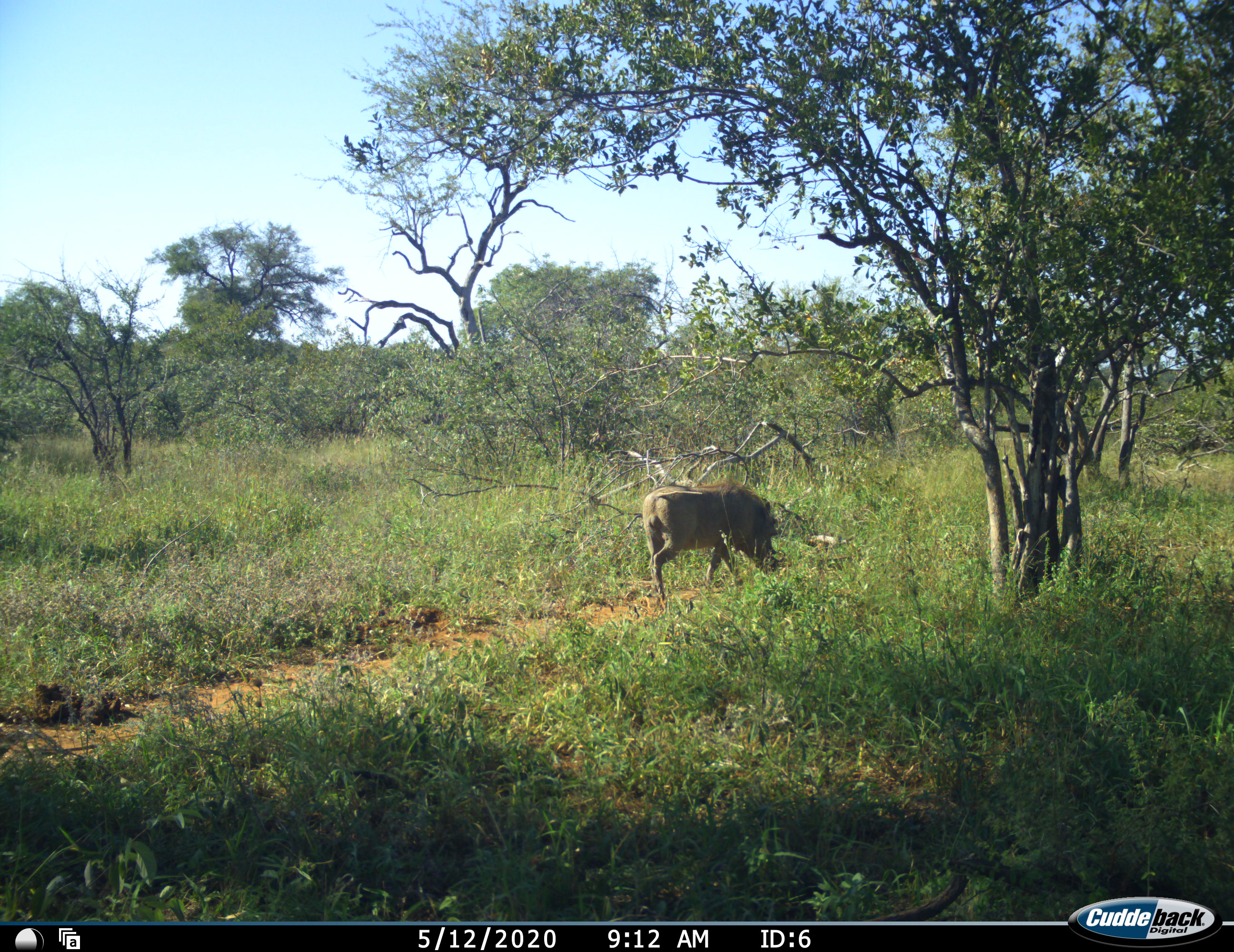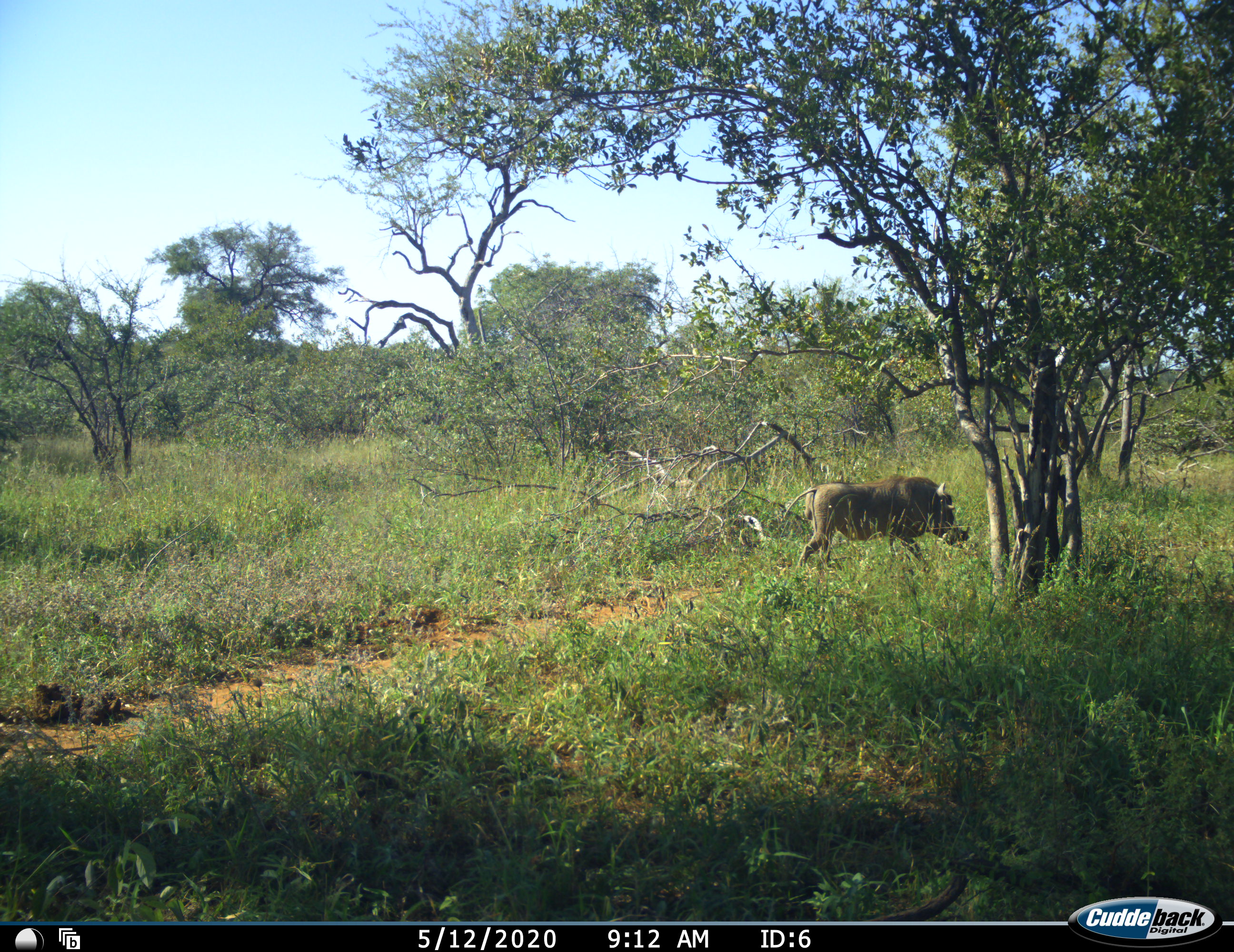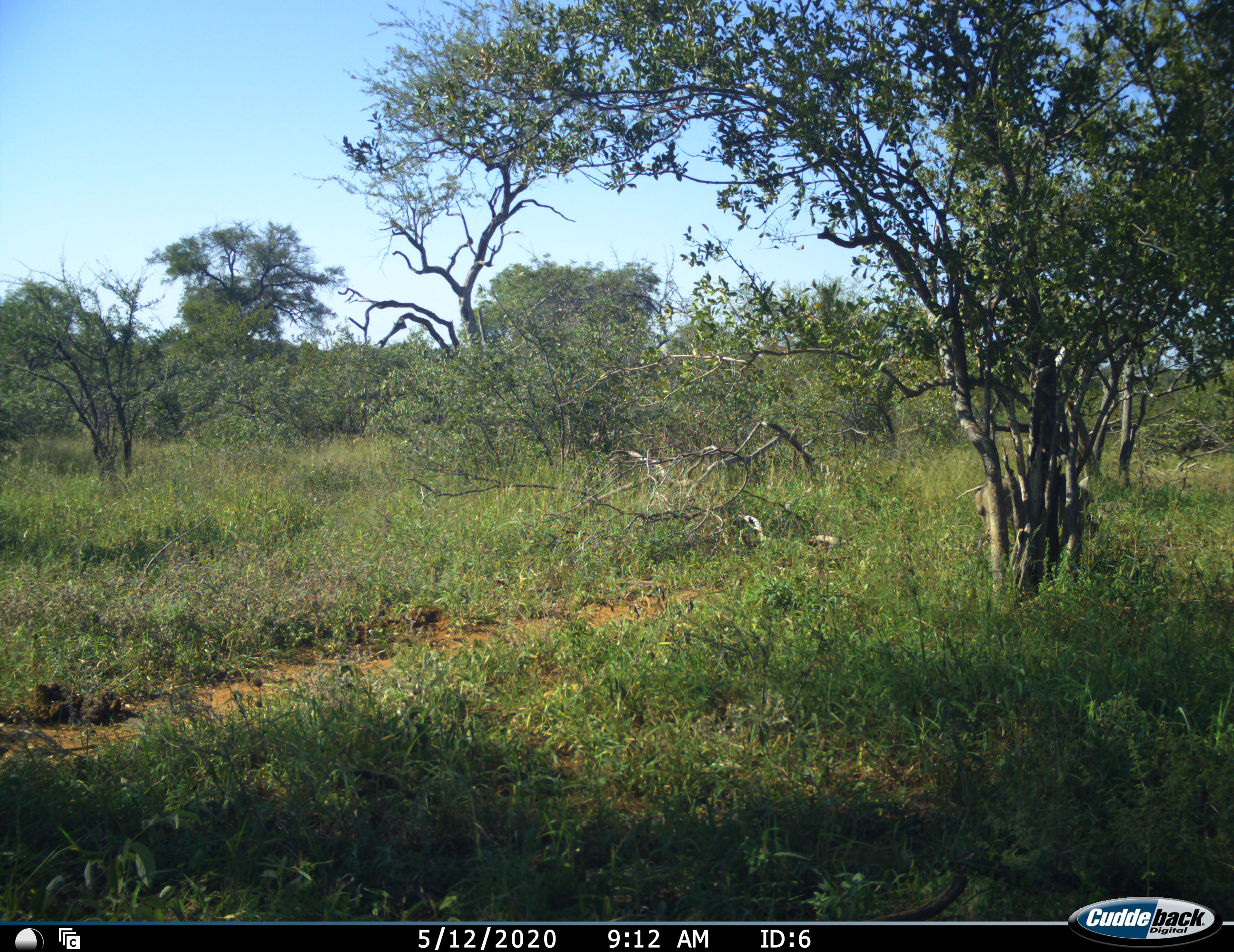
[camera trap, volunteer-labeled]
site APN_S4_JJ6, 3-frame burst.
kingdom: Animalia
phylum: Chordata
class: Mammalia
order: Artiodactyla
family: Suidae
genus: Phacochoerus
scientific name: Phacochoerus africanus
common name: warthog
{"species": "warthog (Phacochoerus africanus)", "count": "1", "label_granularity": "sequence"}